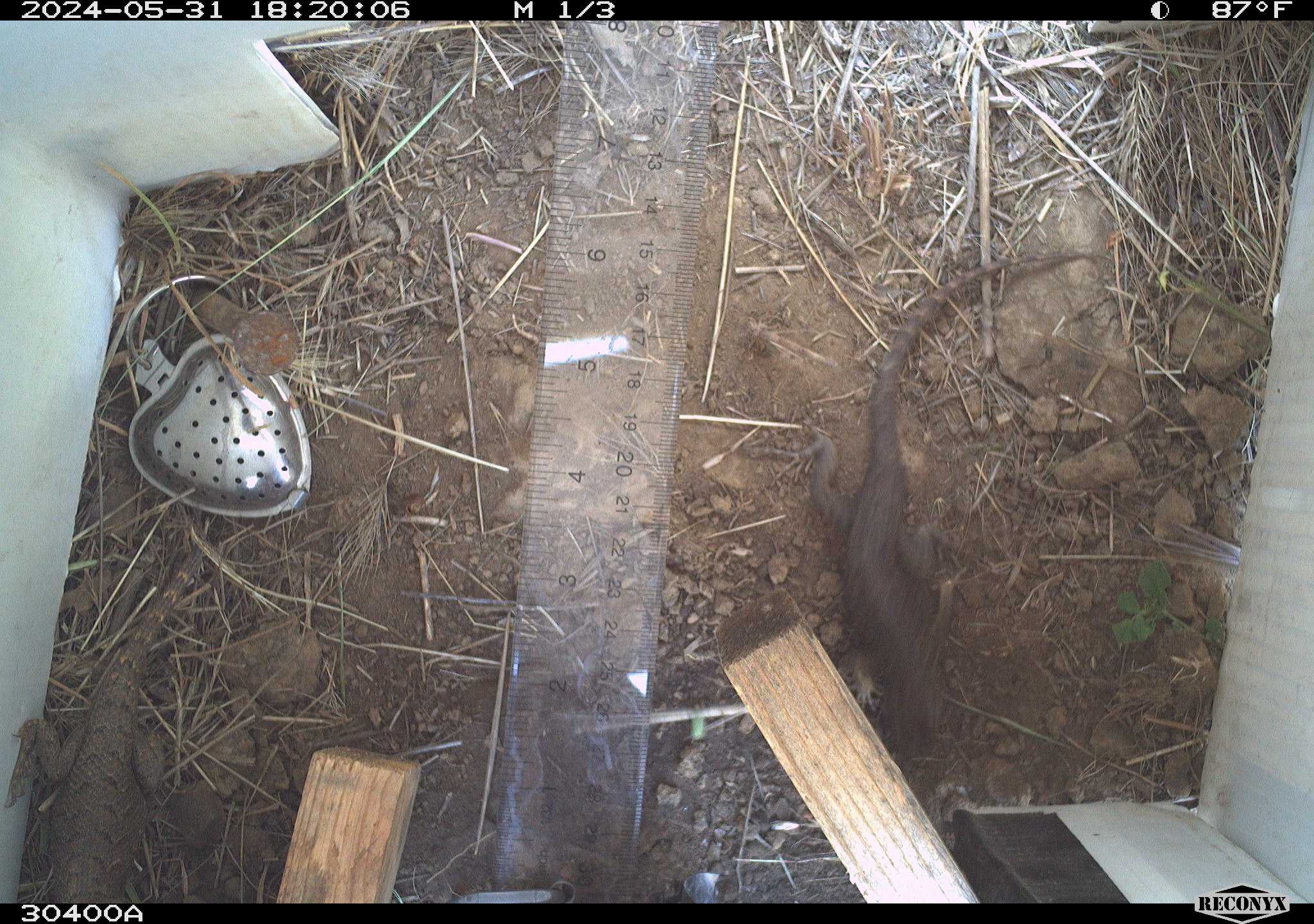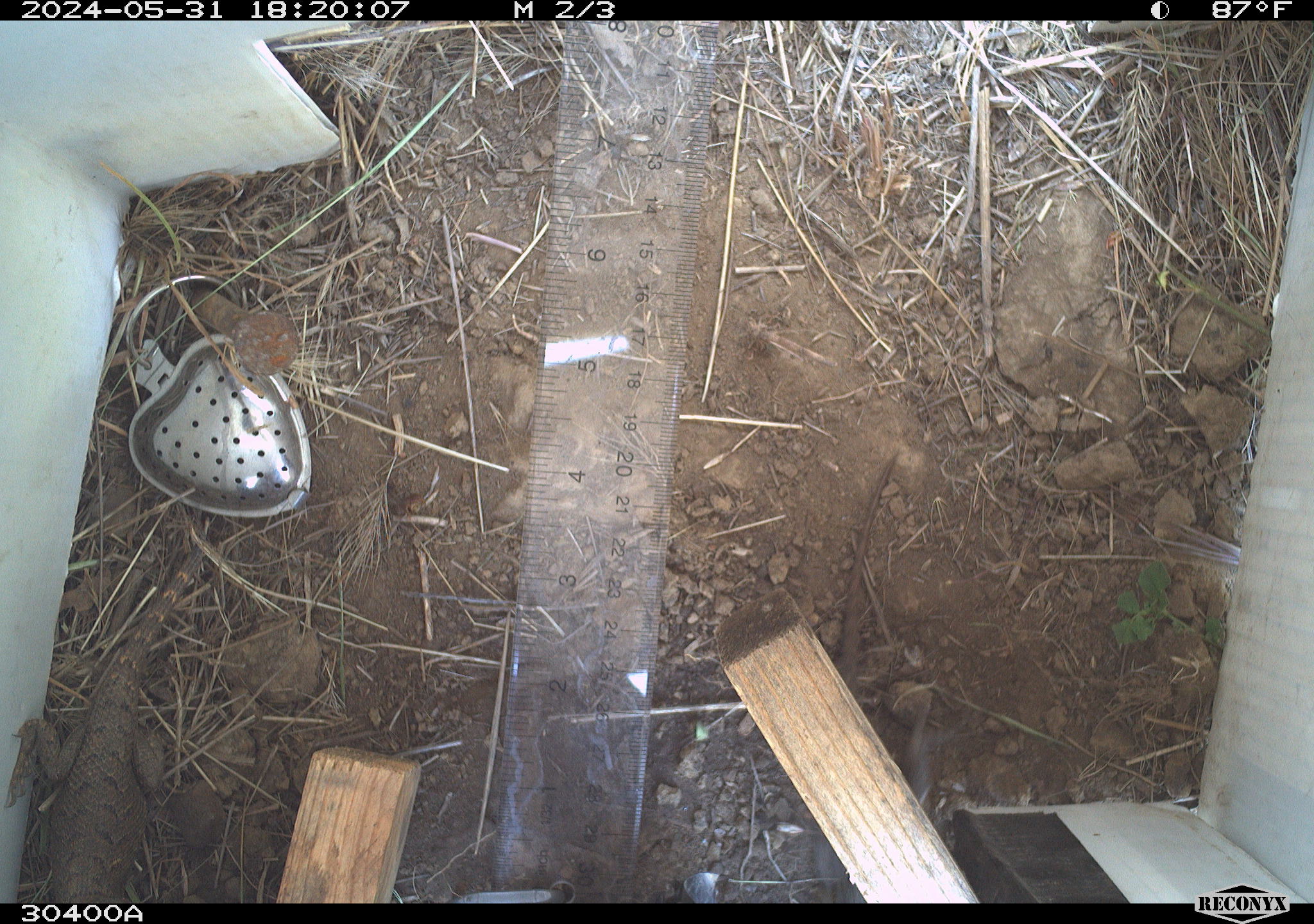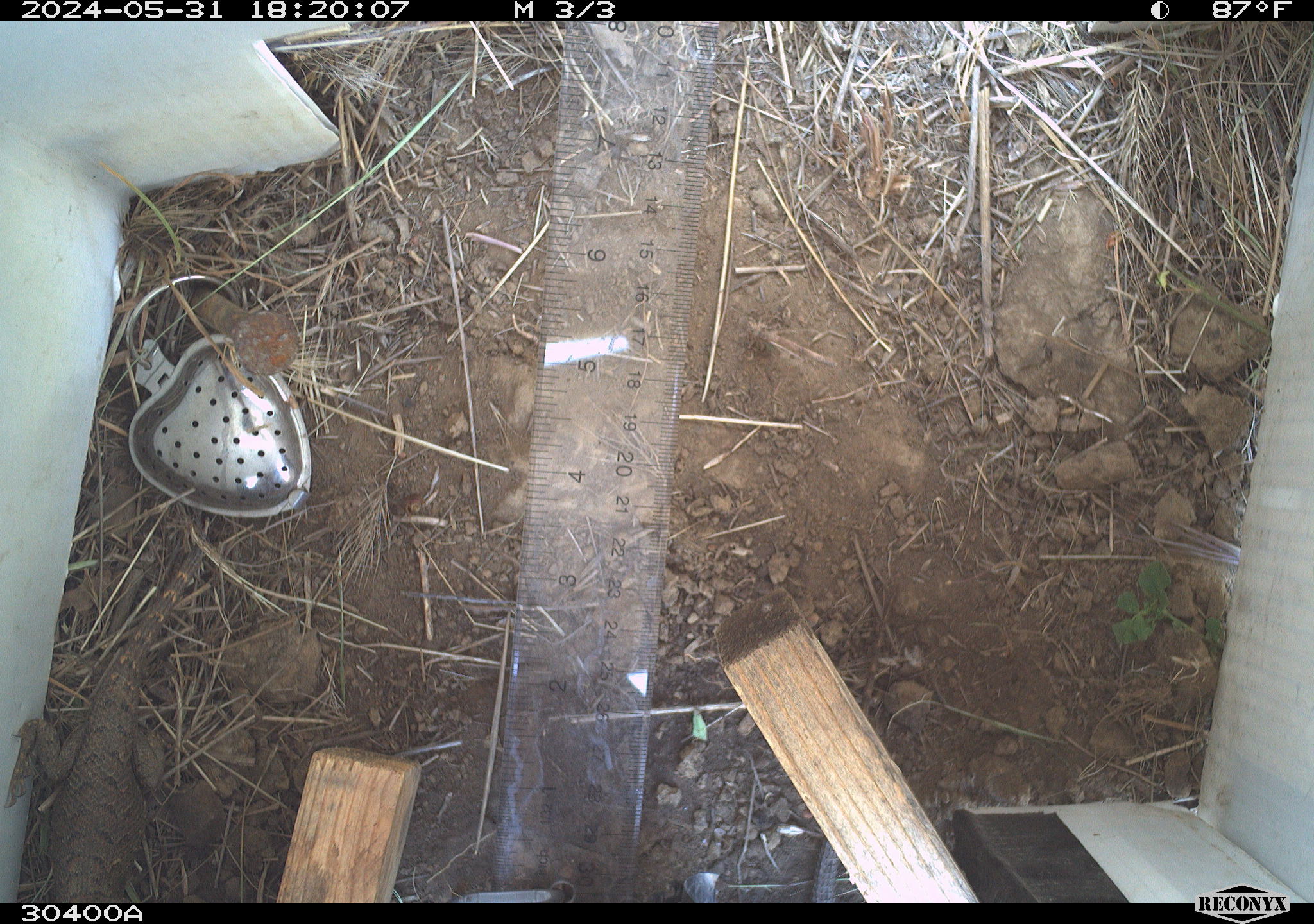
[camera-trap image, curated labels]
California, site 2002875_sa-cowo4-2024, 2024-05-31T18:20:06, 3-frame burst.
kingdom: Animalia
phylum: Chordata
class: Reptilia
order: Squamata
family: Phrynosomatidae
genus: Sceloporus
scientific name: Sceloporus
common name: spiny lizards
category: sceloporus species